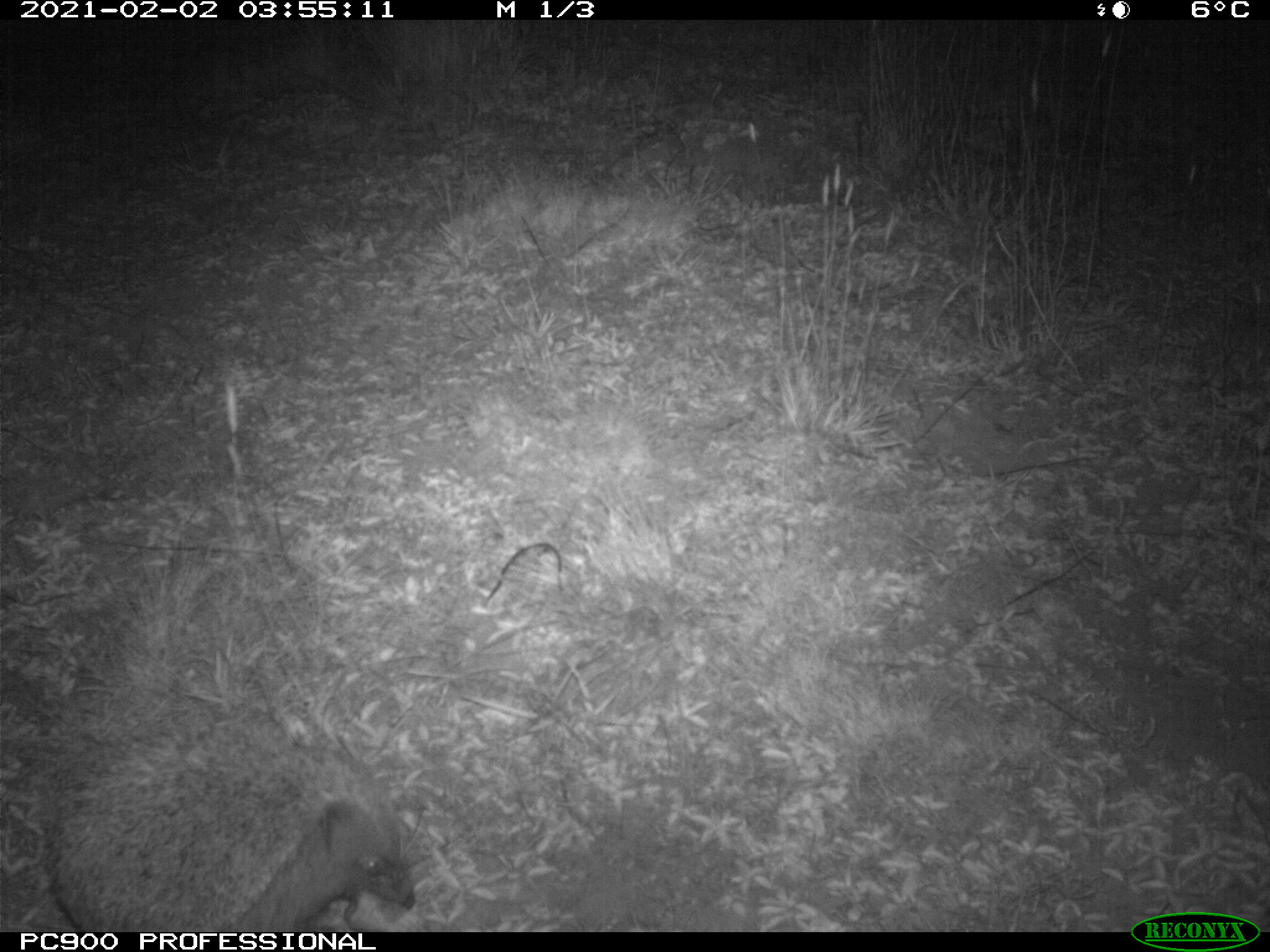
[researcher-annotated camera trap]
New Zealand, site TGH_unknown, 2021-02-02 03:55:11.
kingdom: Animalia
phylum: Chordata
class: Mammalia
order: Eulipotyphla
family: Erinaceidae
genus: Erinaceus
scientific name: Erinaceus europaeus europaeus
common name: european hedgehog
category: hedgehog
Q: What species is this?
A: Hedgehog (european hedgehog) (Erinaceus europaeus europaeus).